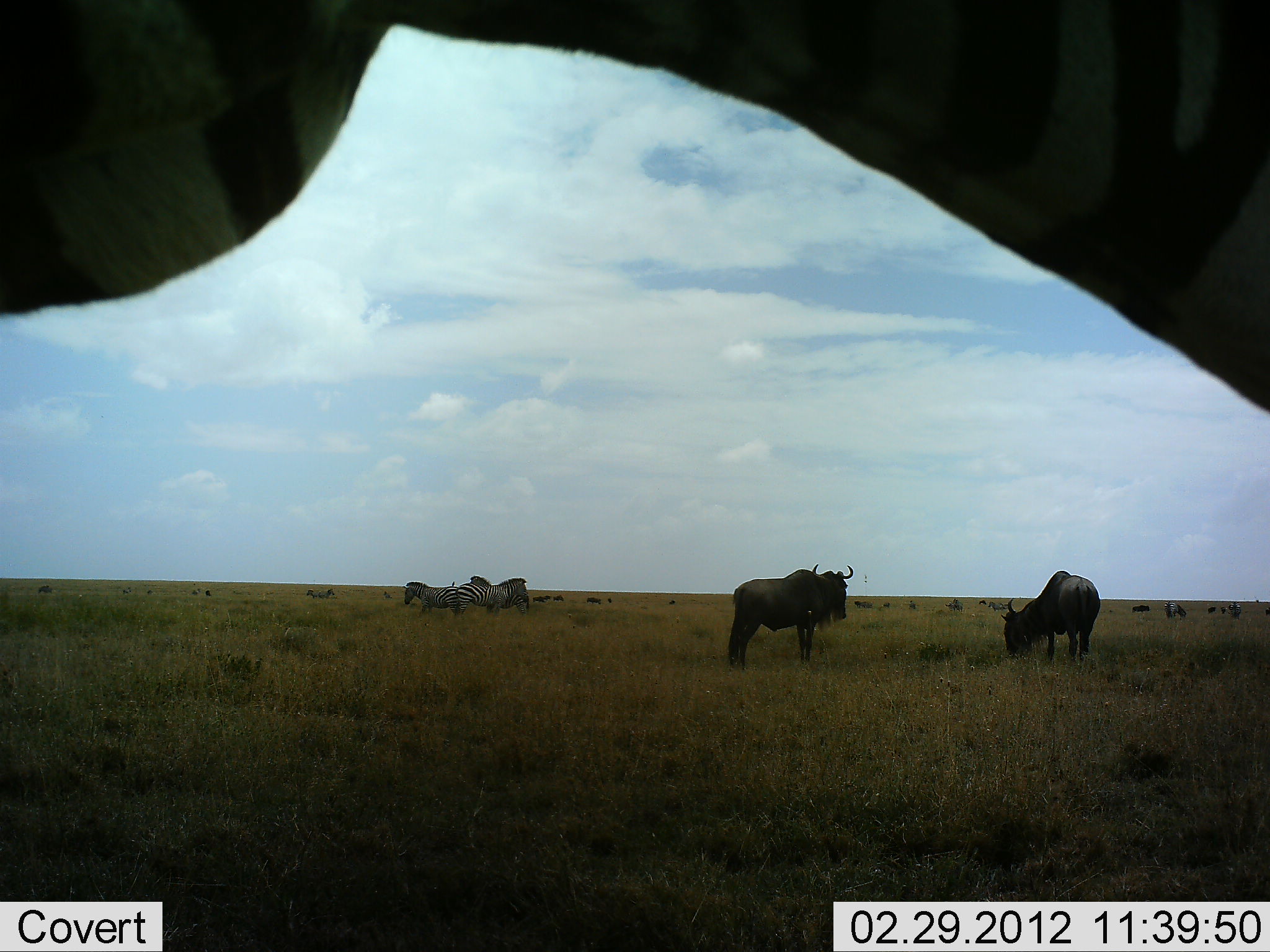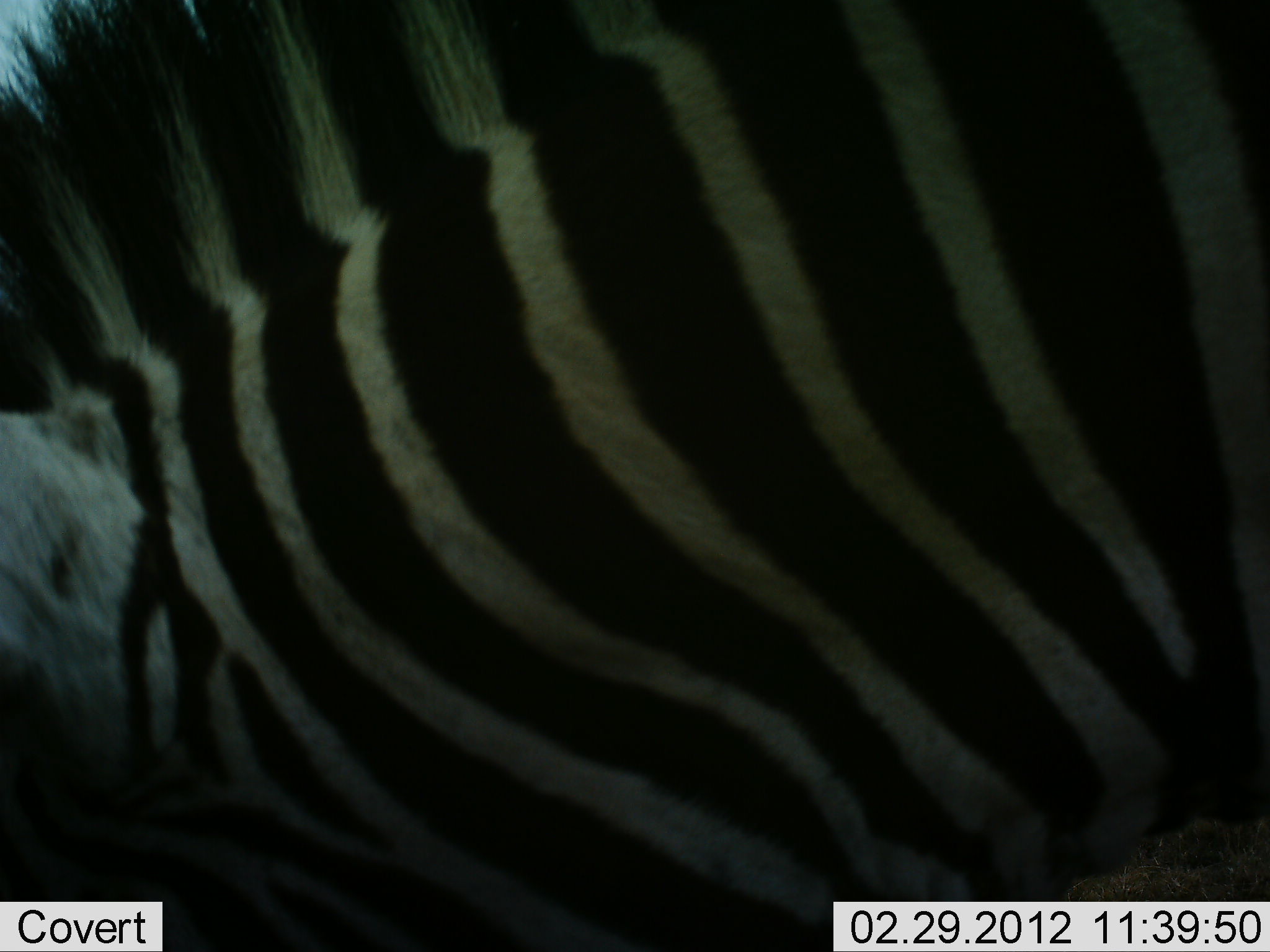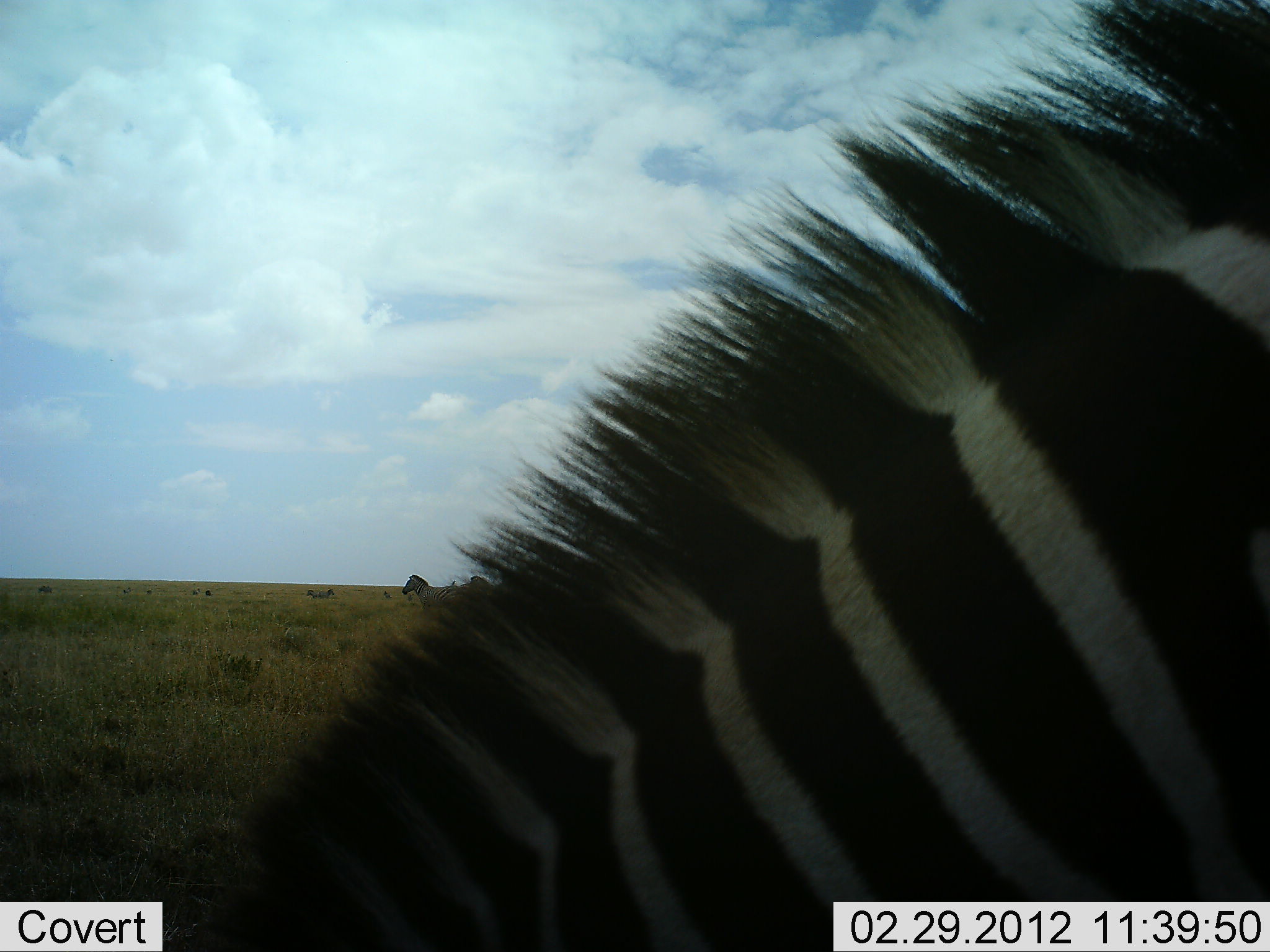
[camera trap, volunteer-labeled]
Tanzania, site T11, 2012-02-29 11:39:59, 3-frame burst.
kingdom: Animalia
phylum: Chordata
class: Mammalia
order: Artiodactyla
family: Bovidae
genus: Connochaetes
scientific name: Connochaetes taurinus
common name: blue wildebeest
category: wildebeest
Wildebeest (blue wildebeest) (Connochaetes taurinus), count 2. Behavior (volunteer vote fractions): standing 85%, resting 0%, moving 11%, interacting 0%. Young present (vote fraction): 0%. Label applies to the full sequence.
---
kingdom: Animalia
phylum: Chordata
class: Mammalia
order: Perissodactyla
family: Equidae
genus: Equus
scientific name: Equus quagga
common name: plains zebra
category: zebra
Zebra (plains zebra) (Equus quagga), count 4. Behavior (volunteer vote fractions): standing 89%, resting 5%, moving 24%, interacting 5%. Young present (vote fraction): 0%. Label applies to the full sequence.